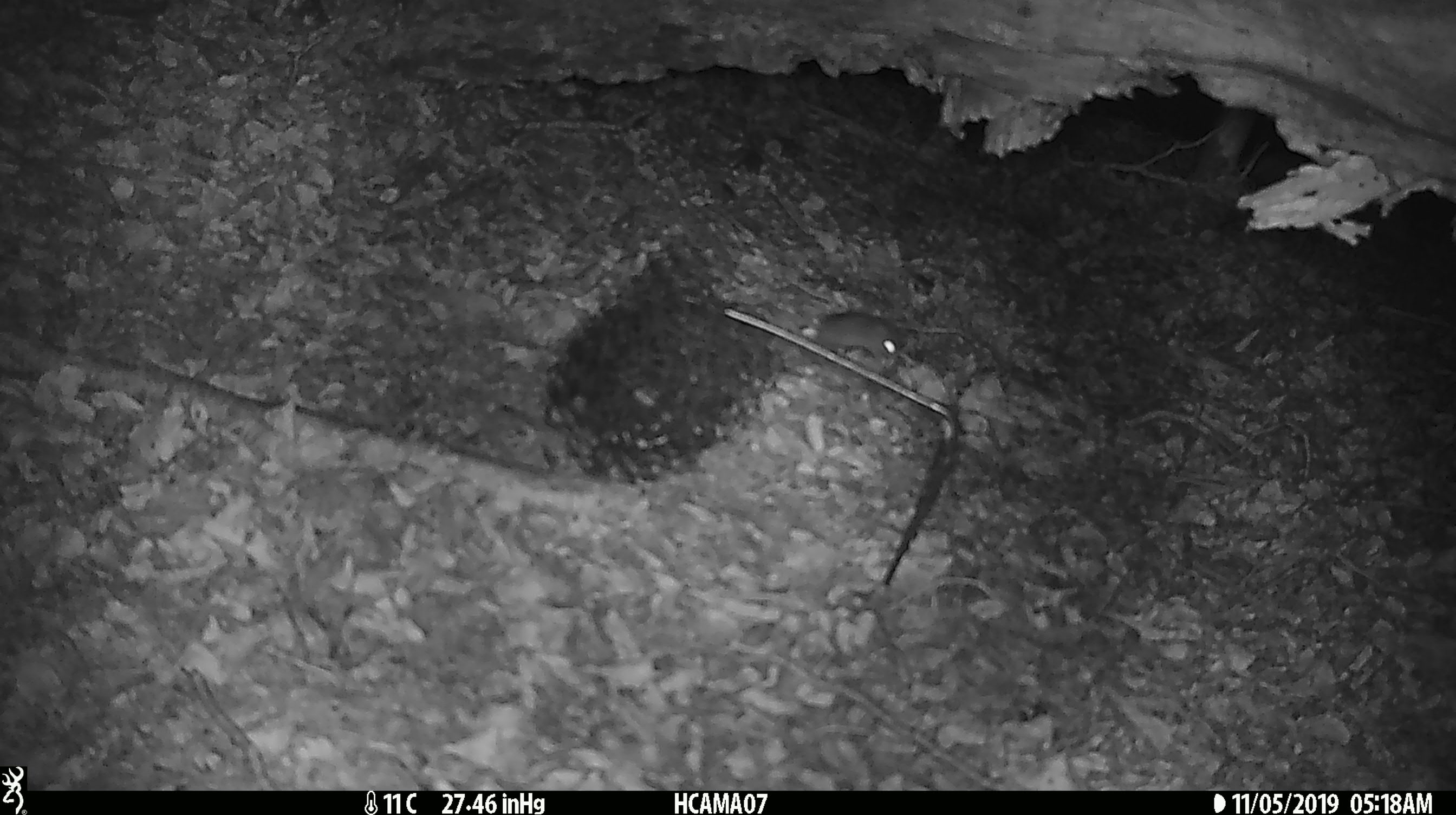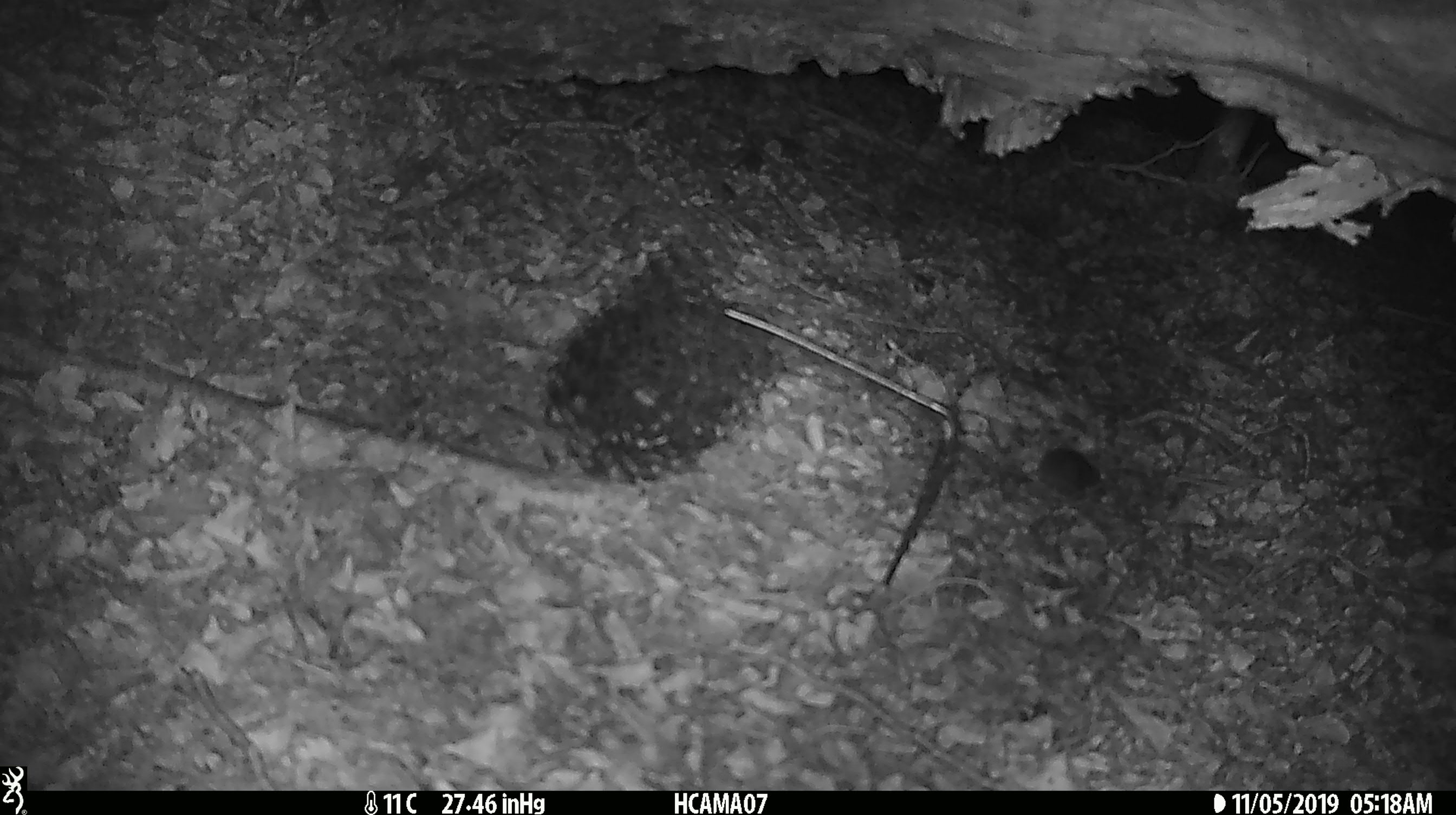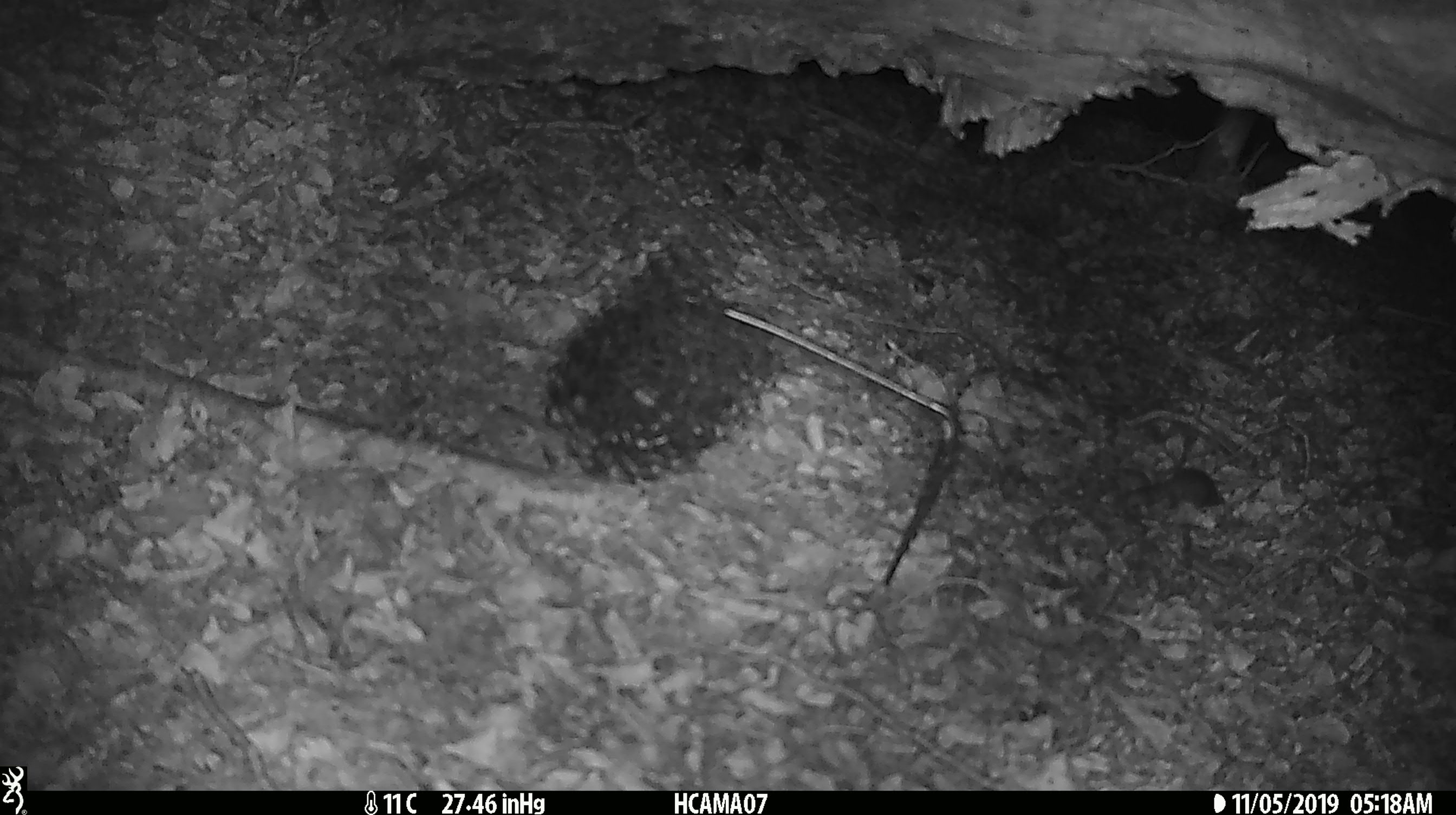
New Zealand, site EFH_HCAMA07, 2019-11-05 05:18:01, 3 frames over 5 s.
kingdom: Animalia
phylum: Chordata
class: Mammalia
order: Rodentia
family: Muridae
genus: Mus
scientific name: Mus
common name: mouse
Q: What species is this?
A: Mouse (Mus).